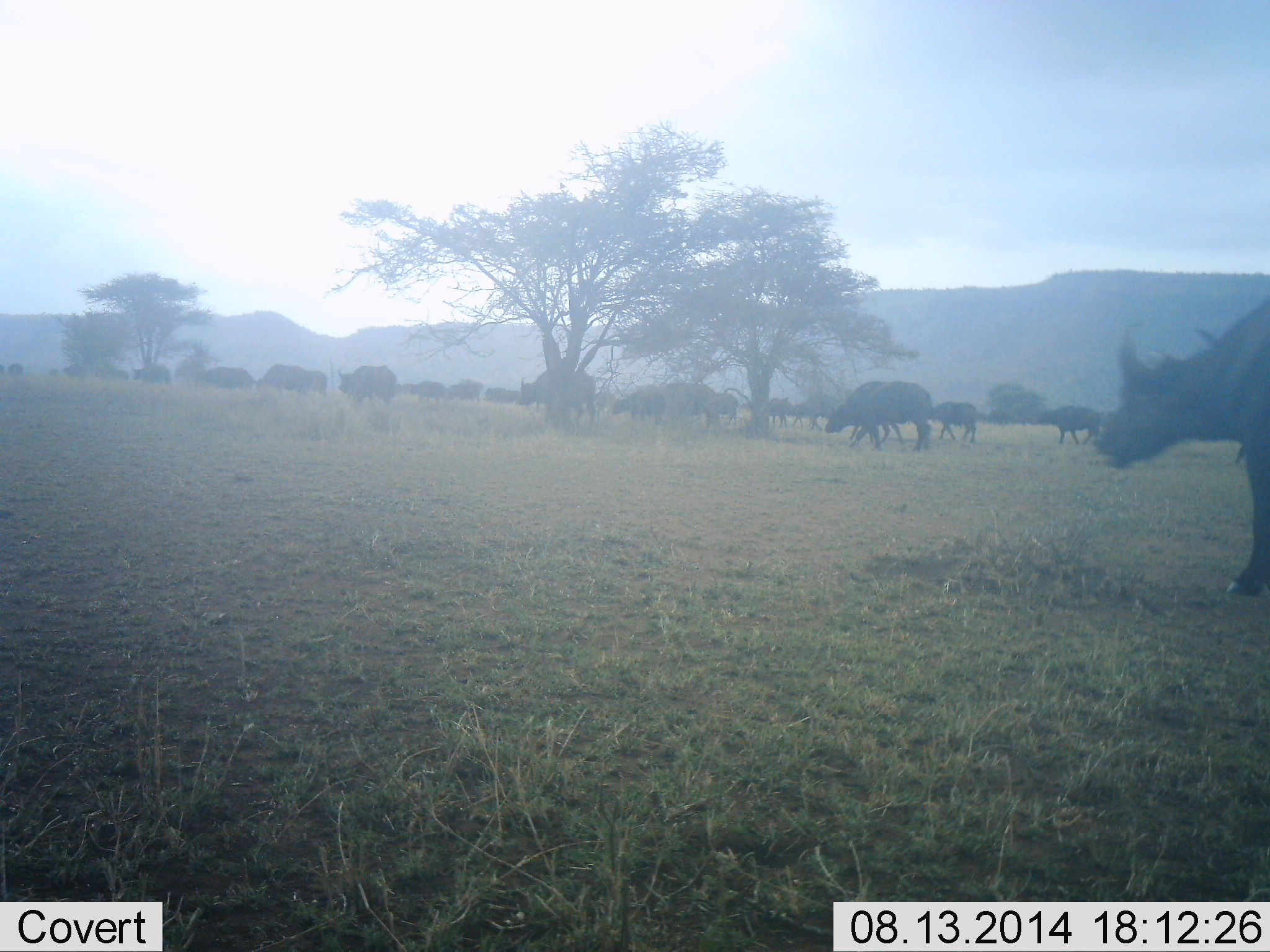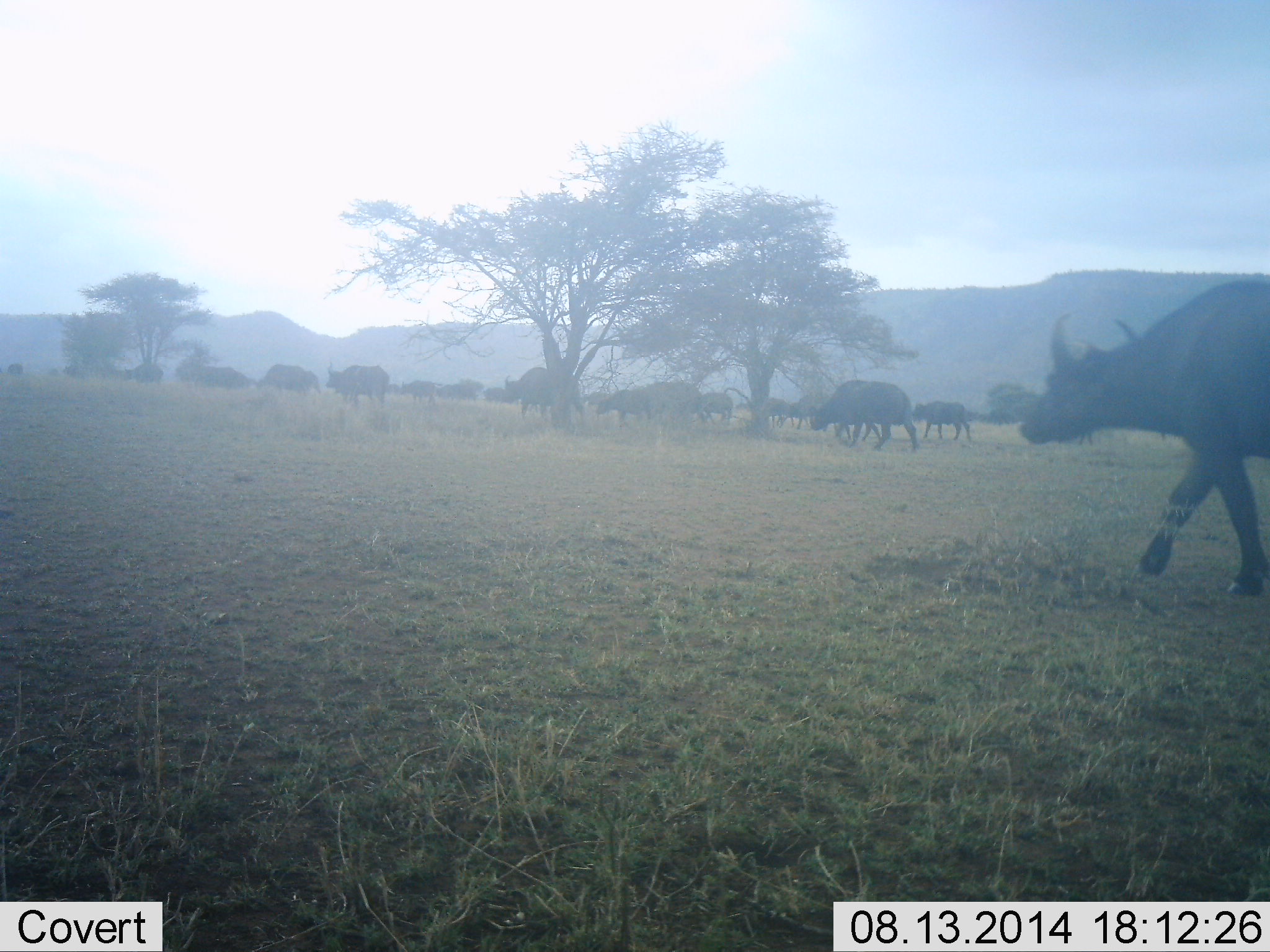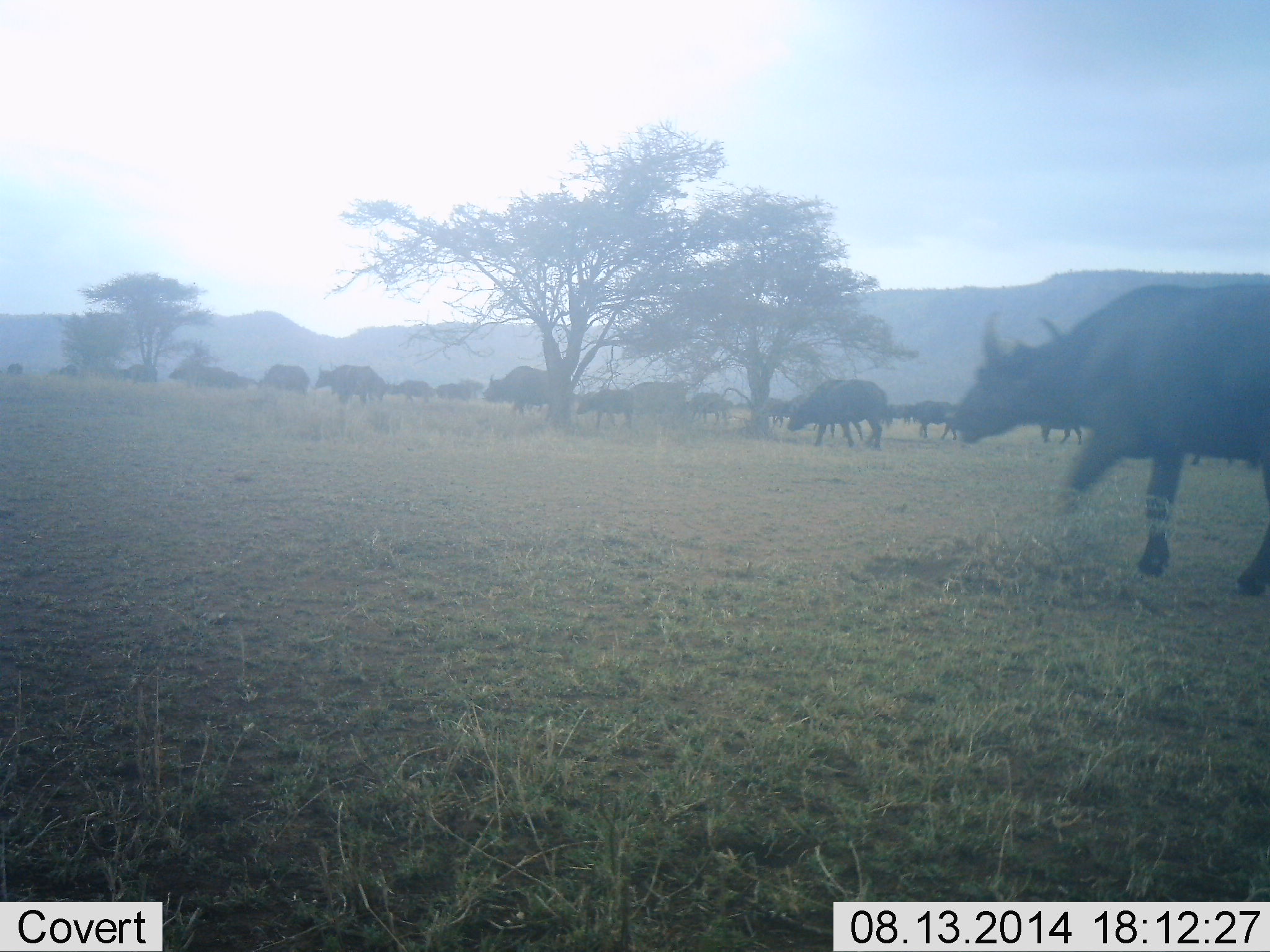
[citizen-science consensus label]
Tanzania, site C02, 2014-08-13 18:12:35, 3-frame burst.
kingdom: Animalia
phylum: Chordata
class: Mammalia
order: Artiodactyla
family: Bovidae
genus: Syncerus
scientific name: Syncerus caffer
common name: cape buffalo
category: buffalo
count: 11-50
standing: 0%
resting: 0%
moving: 100%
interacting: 0%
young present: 10%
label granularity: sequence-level